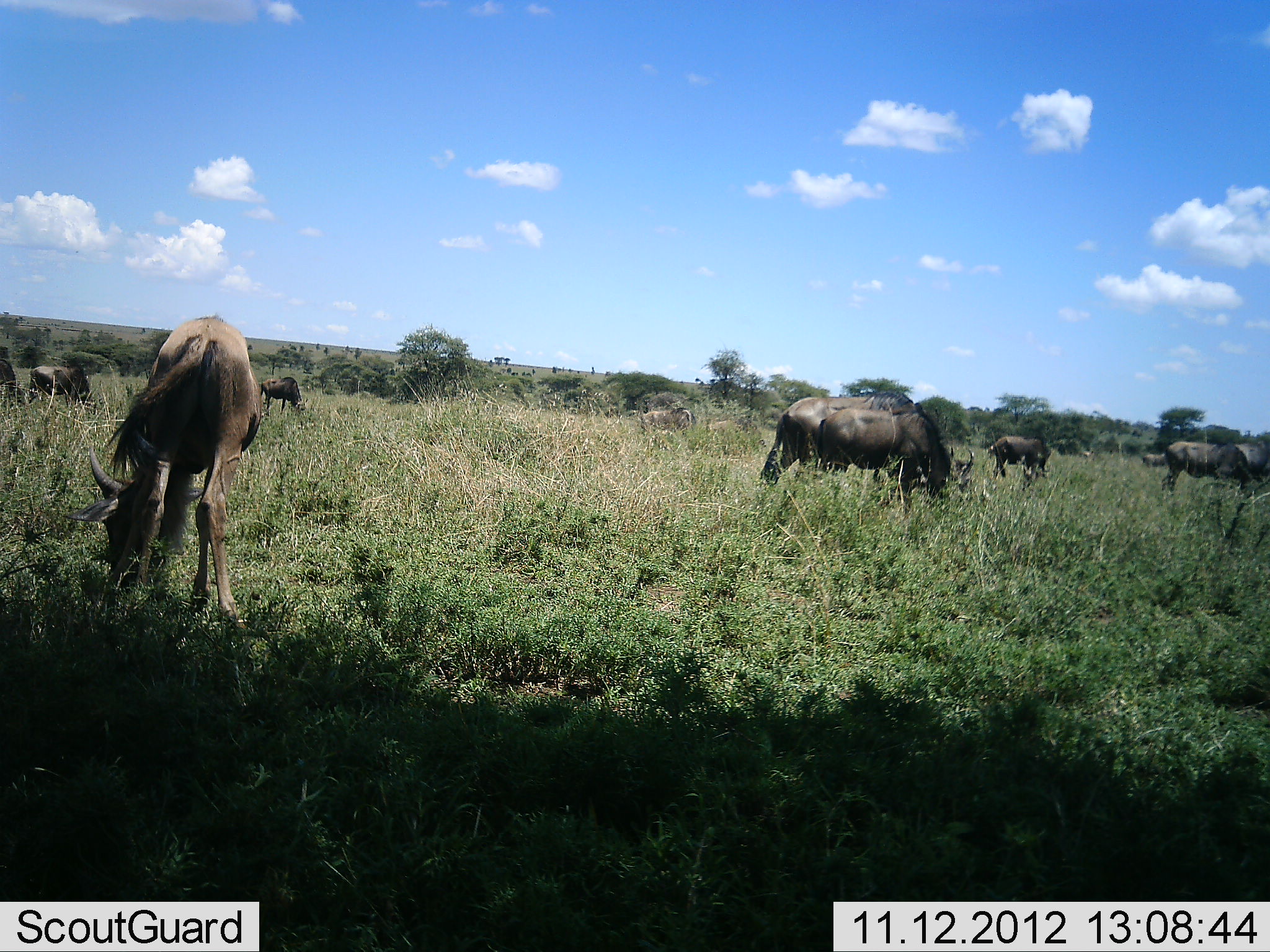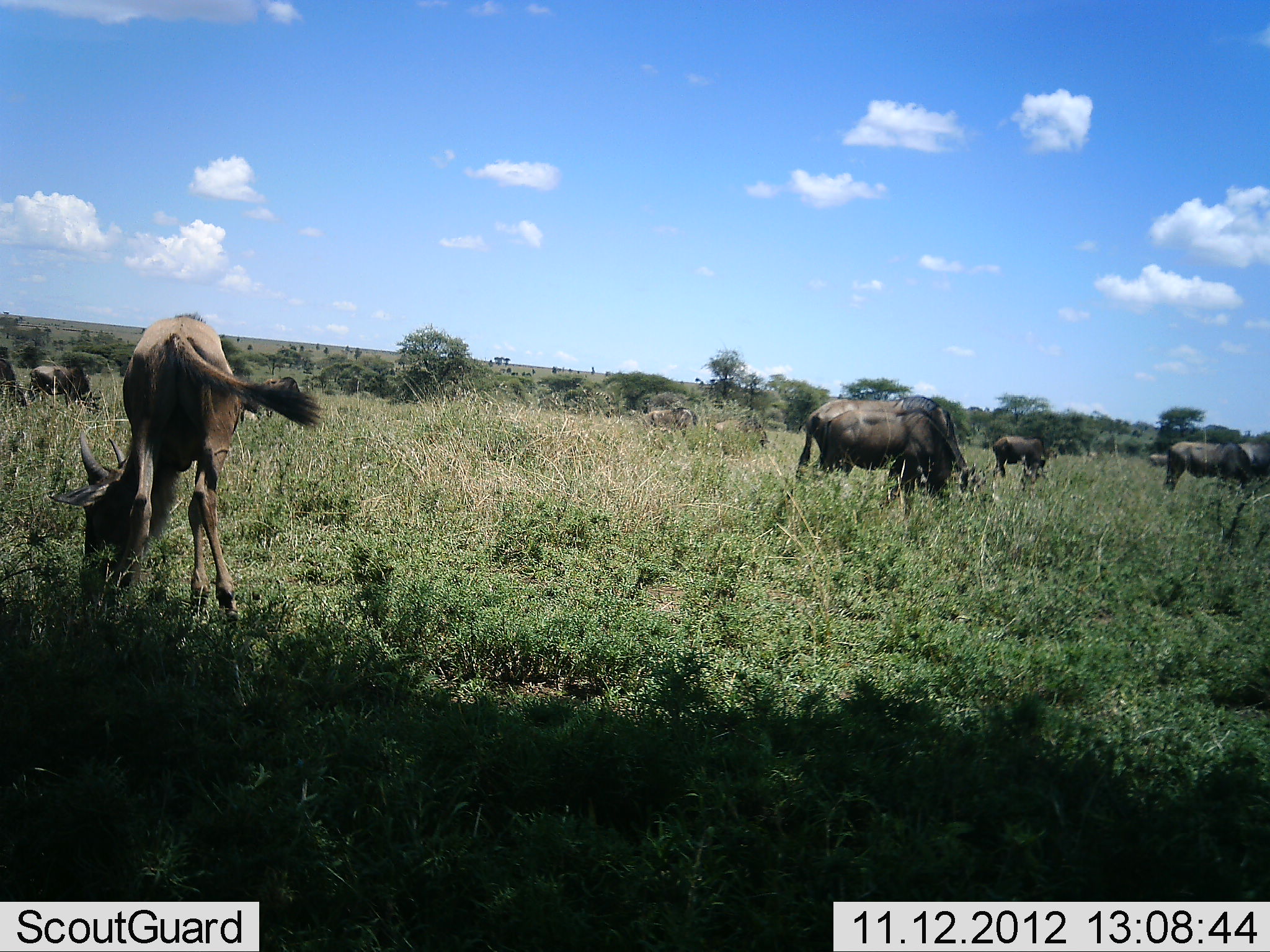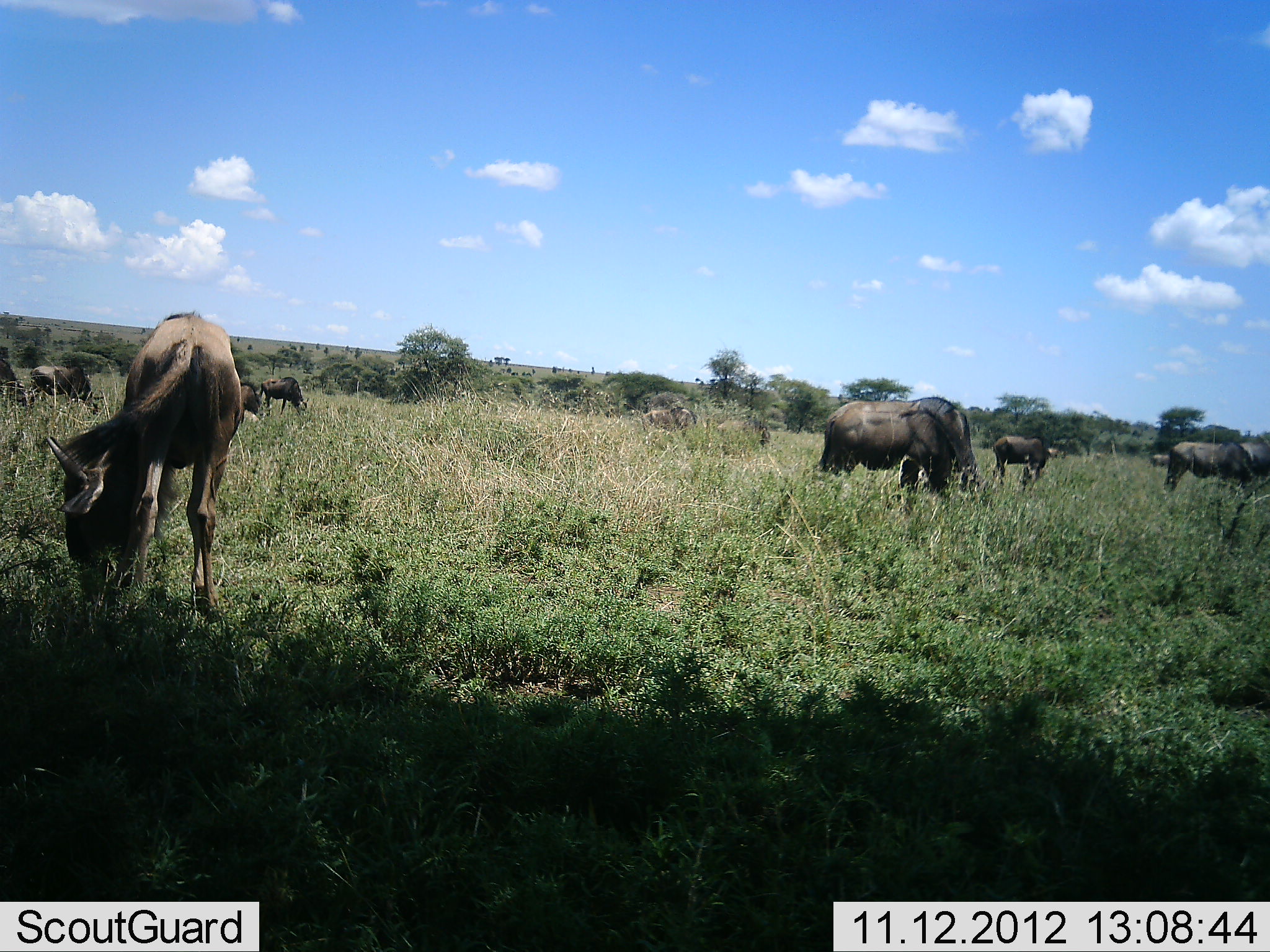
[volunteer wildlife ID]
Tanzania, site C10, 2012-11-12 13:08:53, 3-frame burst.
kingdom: Animalia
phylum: Chordata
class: Mammalia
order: Artiodactyla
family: Bovidae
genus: Connochaetes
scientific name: Connochaetes taurinus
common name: blue wildebeest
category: wildebeest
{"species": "wildebeest (blue wildebeest) (Connochaetes taurinus)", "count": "7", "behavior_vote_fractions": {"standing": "45%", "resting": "0%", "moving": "0%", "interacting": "0%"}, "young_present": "18%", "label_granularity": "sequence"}